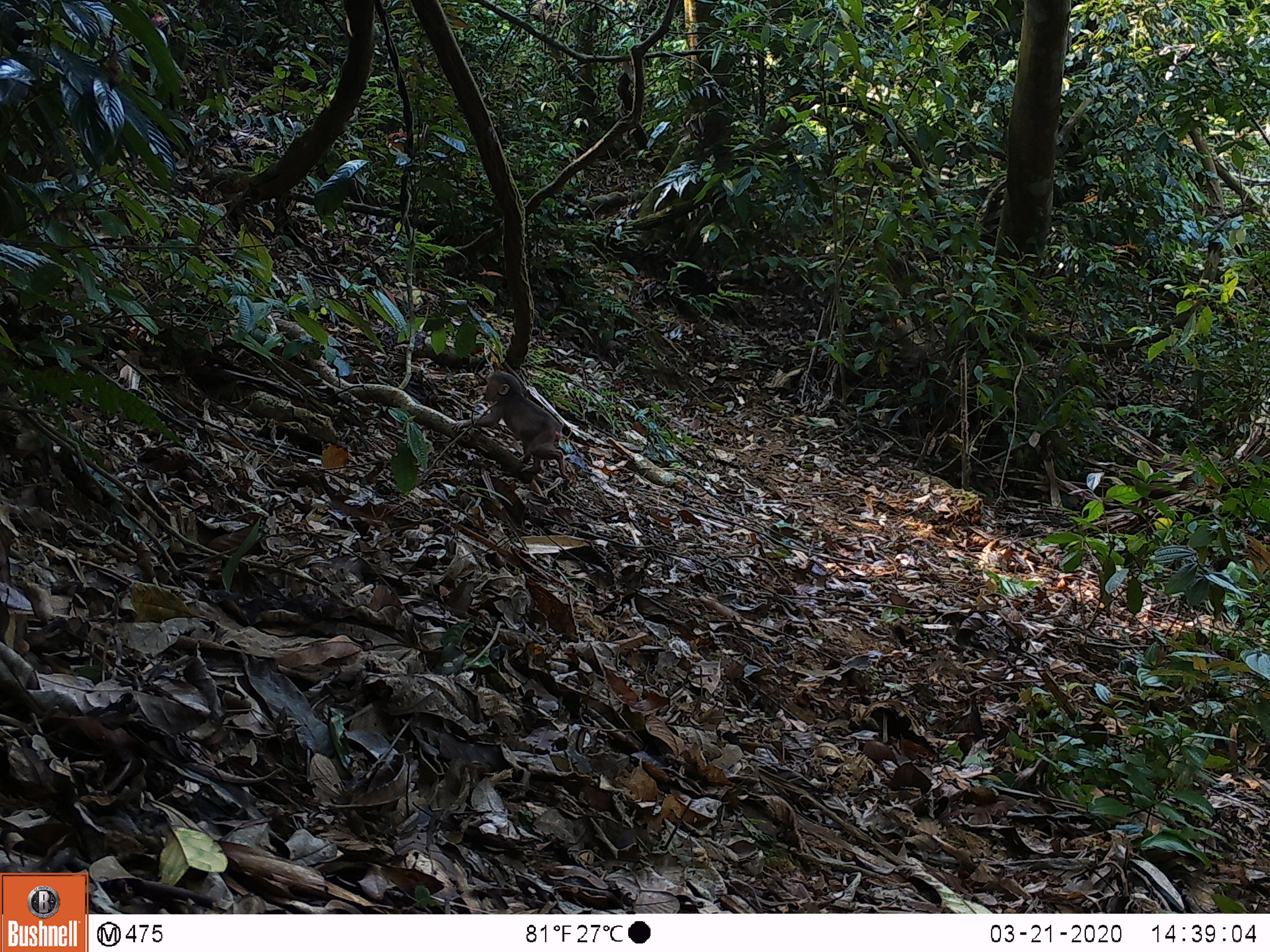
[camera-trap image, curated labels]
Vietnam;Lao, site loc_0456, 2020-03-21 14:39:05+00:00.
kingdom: Animalia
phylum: Chordata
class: Mammalia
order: Primates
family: Cercopithecidae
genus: Macaca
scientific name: Macaca arctoides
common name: stump-tailed macaque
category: stump tailed macaque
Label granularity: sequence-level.